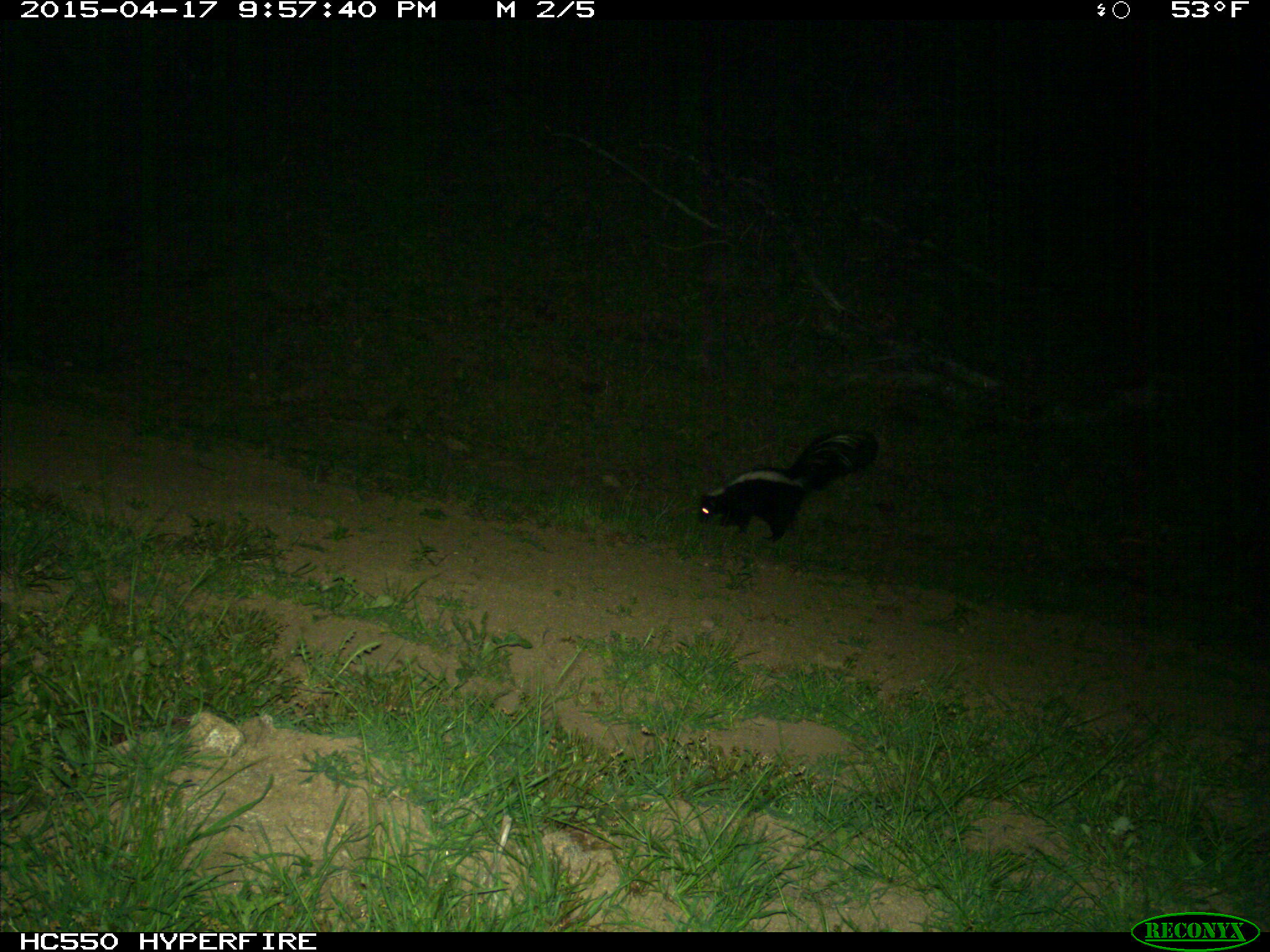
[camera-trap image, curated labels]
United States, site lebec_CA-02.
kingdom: Animalia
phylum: Chordata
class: Mammalia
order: Carnivora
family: Mephitidae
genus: Mephitis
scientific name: Mephitis mephitis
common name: striped skunk